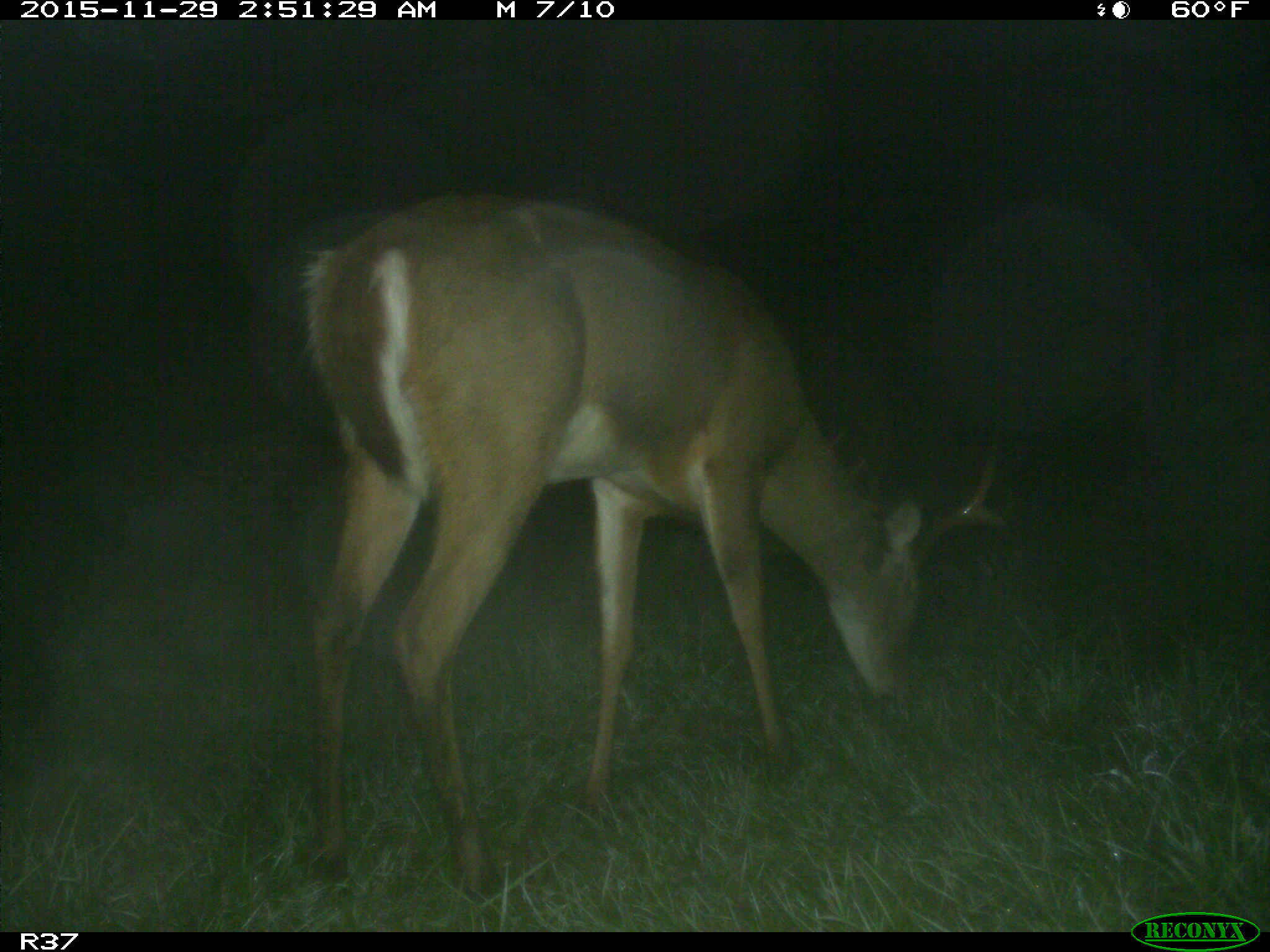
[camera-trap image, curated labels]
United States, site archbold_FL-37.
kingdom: Animalia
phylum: Chordata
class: Mammalia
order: Artiodactyla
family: Cervidae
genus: Odocoileus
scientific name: Odocoileus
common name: deer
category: unidentified deer